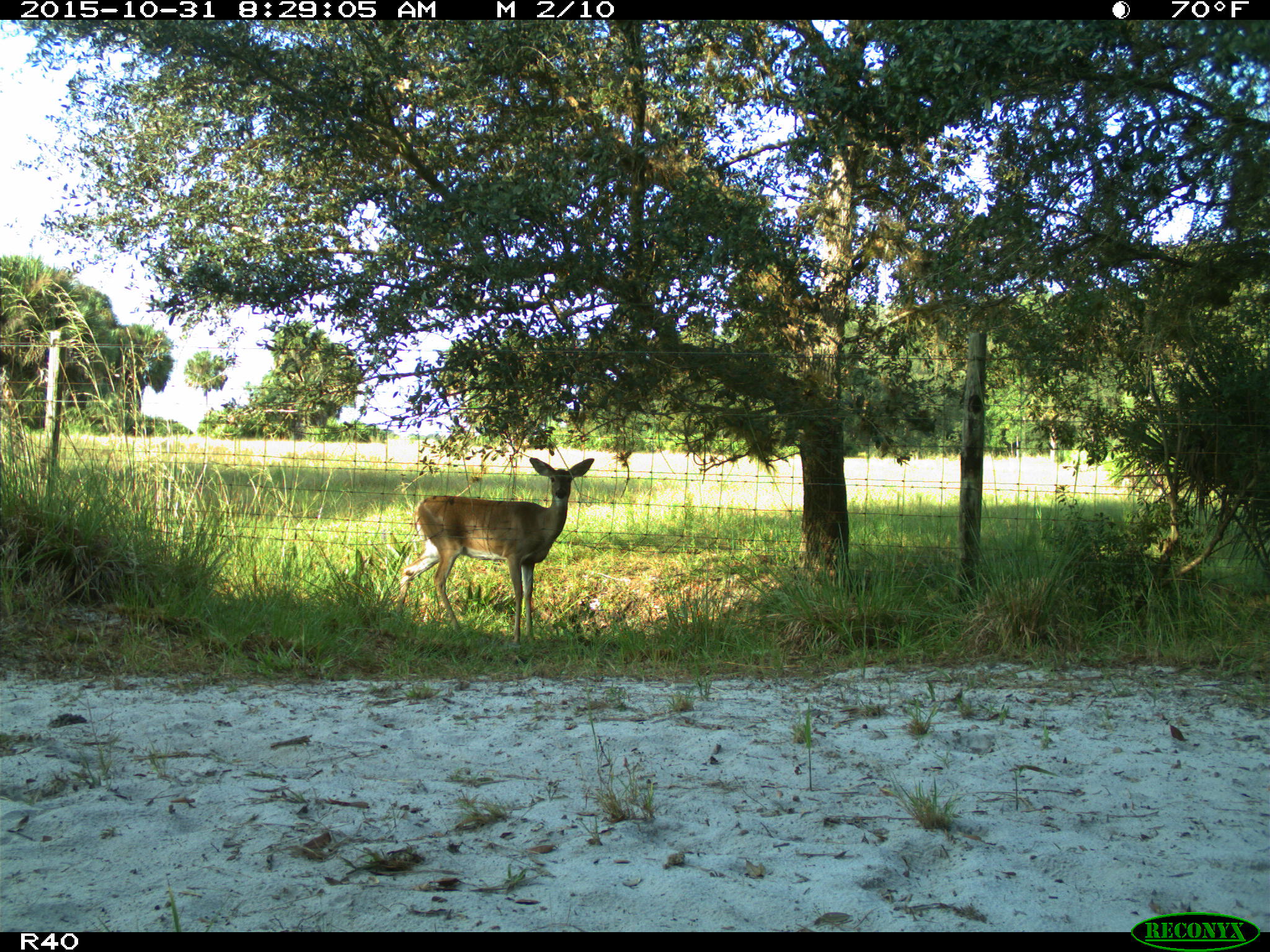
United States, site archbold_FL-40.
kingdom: Animalia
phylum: Chordata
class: Mammalia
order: Artiodactyla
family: Cervidae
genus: Odocoileus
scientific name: Odocoileus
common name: deer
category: unidentified deer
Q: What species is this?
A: Unidentified deer (deer) (Odocoileus).